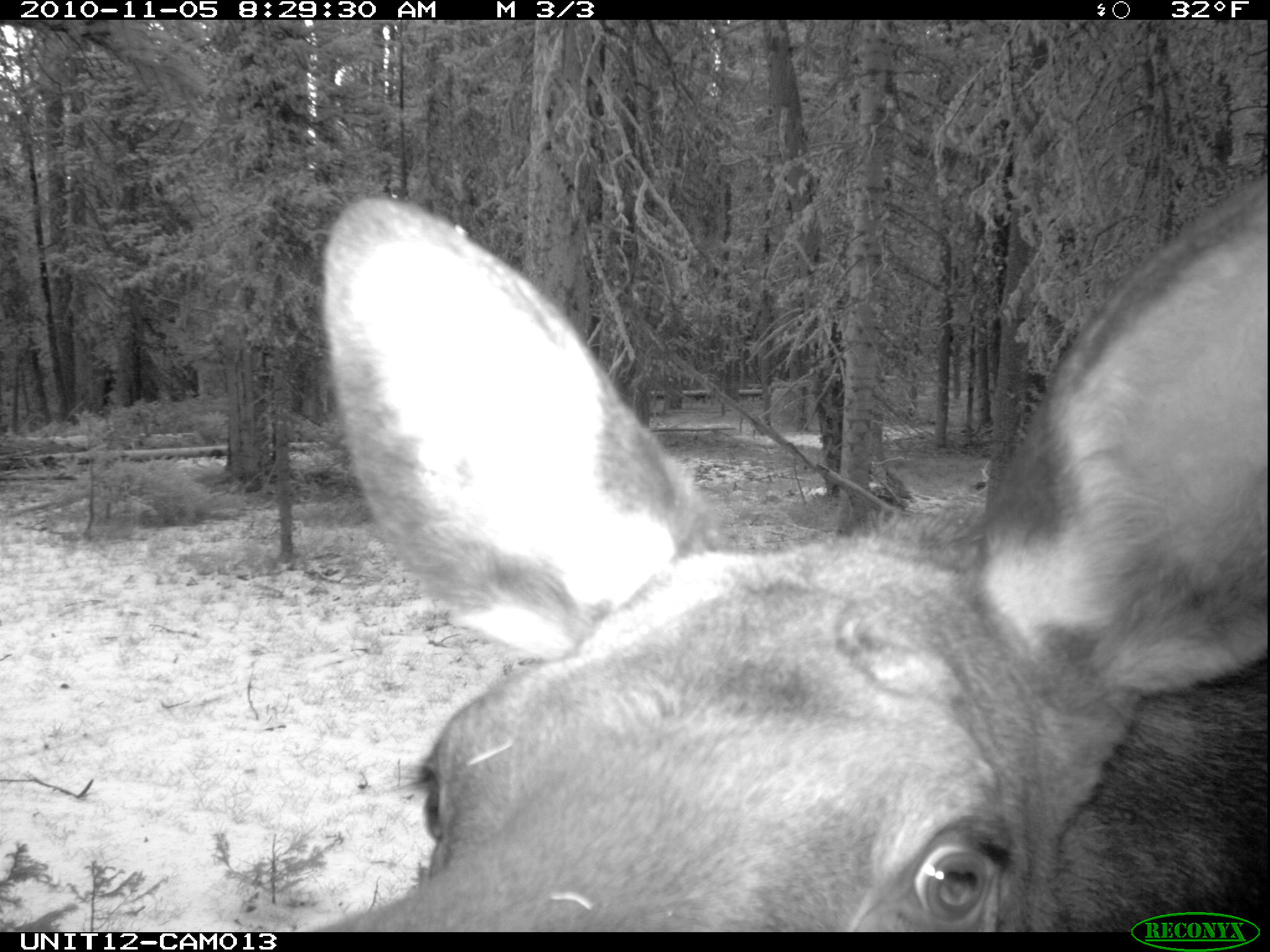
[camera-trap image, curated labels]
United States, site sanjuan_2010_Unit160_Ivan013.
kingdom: Animalia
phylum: Chordata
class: Mammalia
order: Artiodactyla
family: Cervidae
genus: Alces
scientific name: Alces alces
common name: moose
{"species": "Alces alces (moose)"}